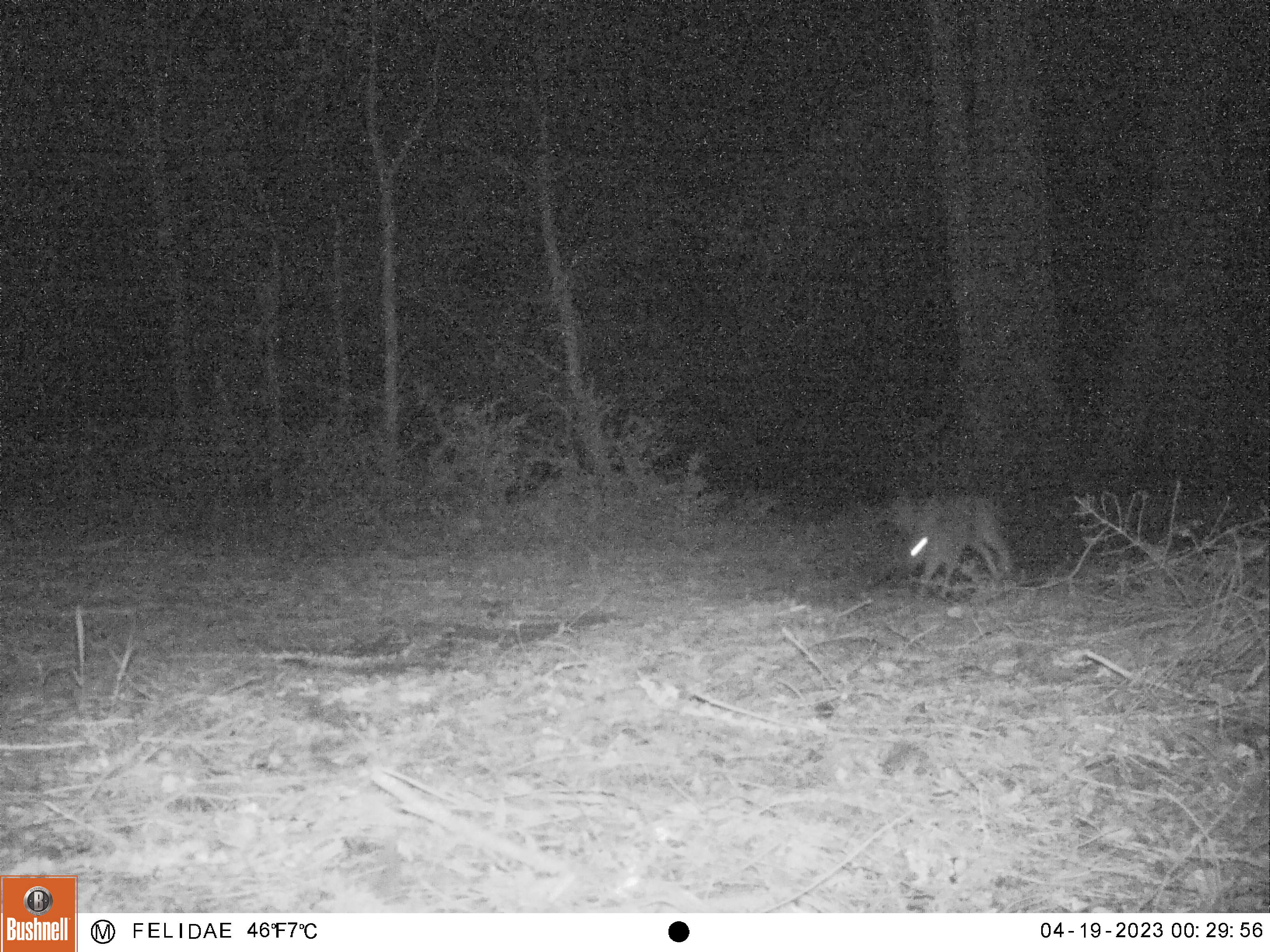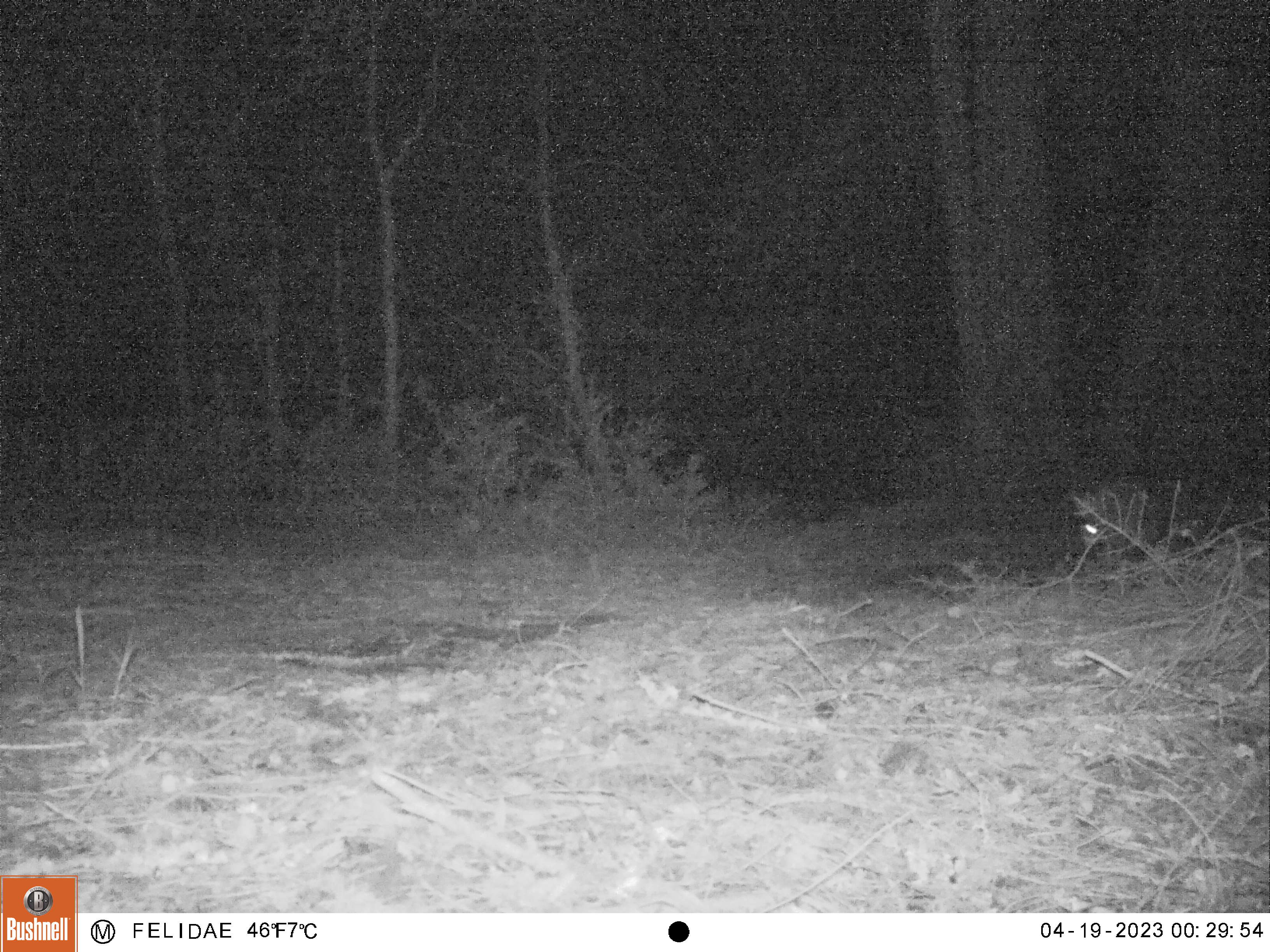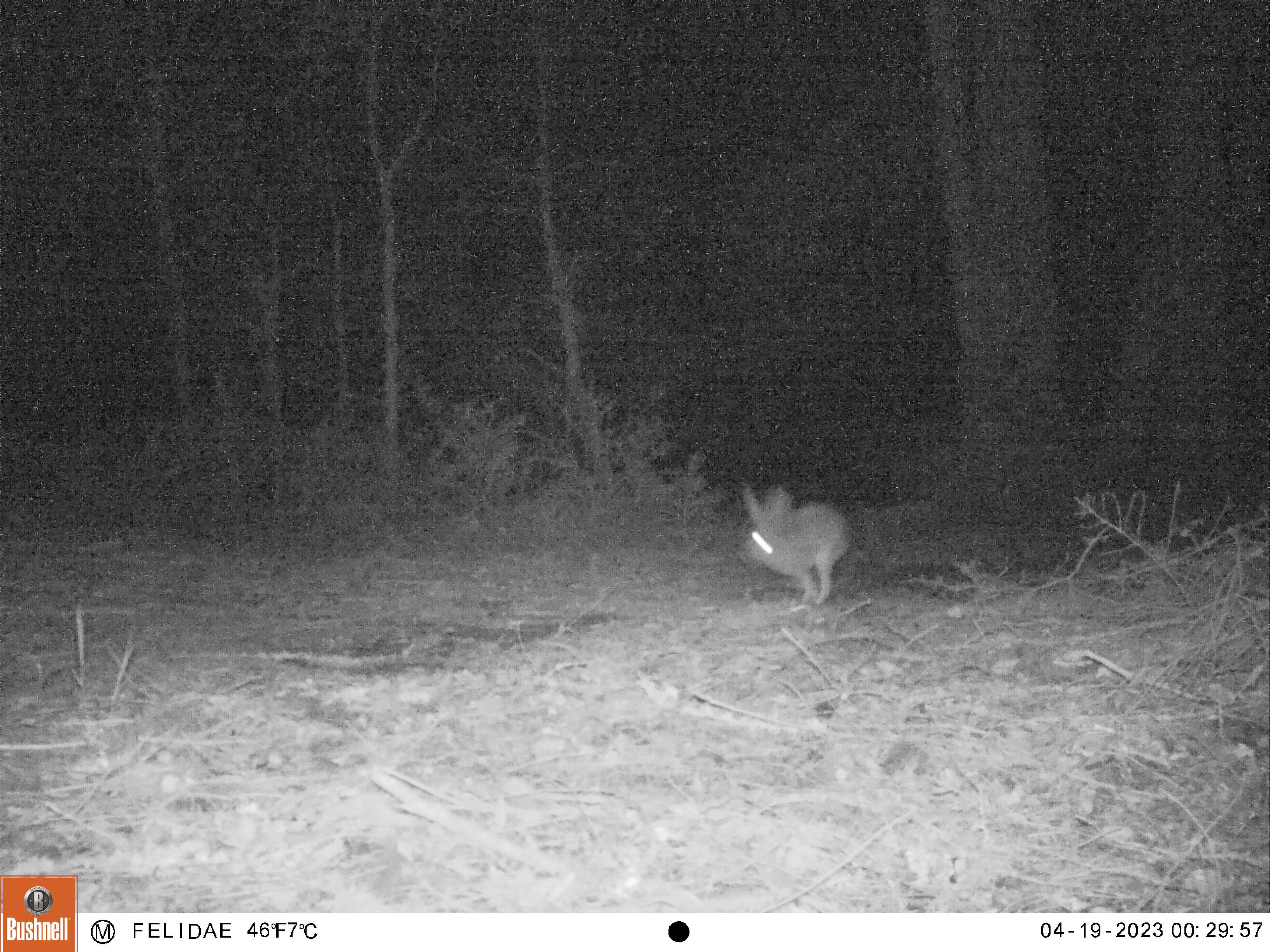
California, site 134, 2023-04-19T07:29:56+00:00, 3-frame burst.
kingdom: Animalia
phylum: Chordata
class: Mammalia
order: Lagomorpha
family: Leporidae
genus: Lepus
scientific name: Lepus californicus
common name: black-tailed jackrabbit